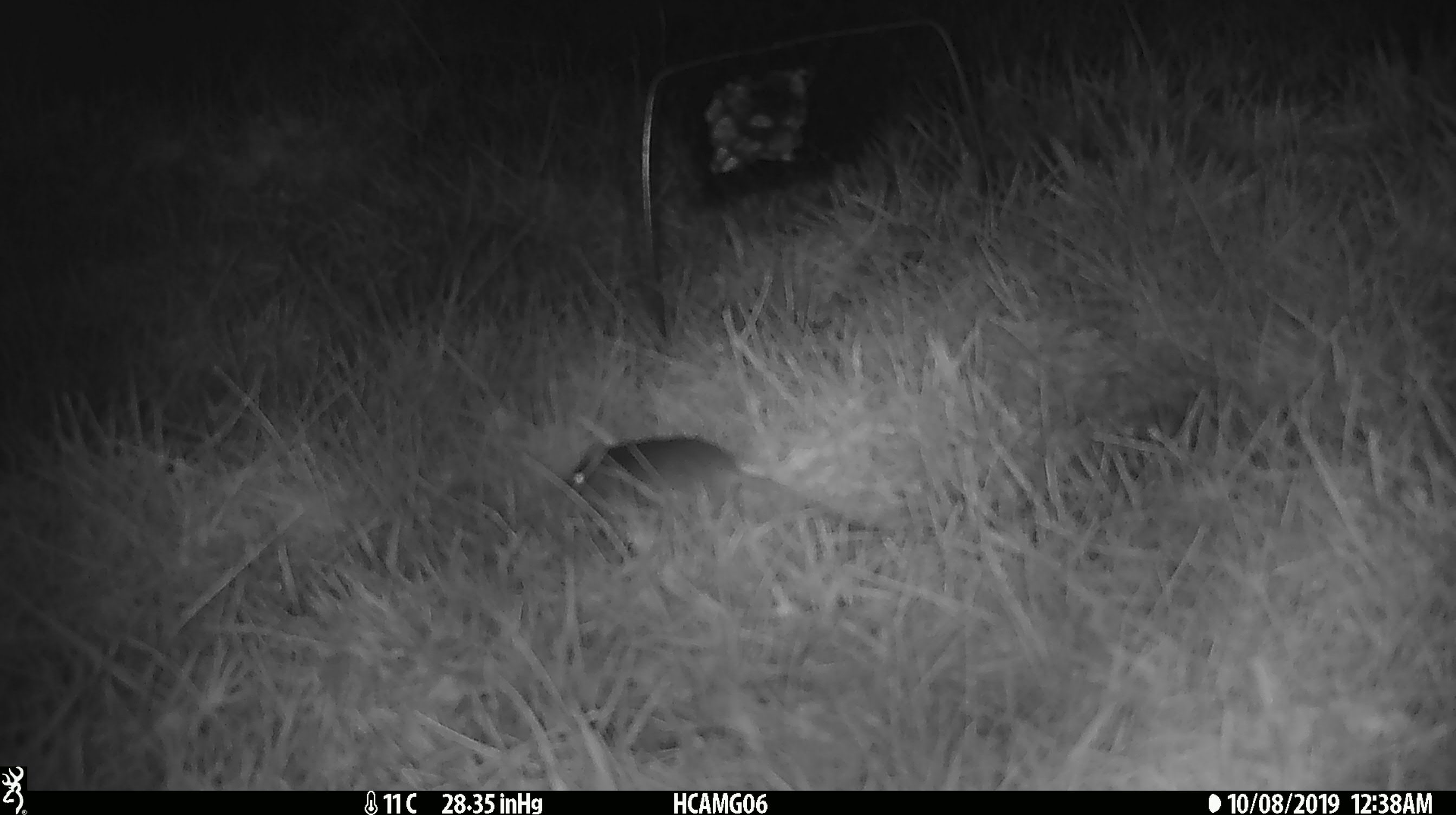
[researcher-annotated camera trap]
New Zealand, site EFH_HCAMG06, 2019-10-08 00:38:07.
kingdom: Animalia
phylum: Chordata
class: Mammalia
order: Rodentia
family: Muridae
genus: Mus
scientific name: Mus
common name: mouse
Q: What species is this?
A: Mouse (Mus).